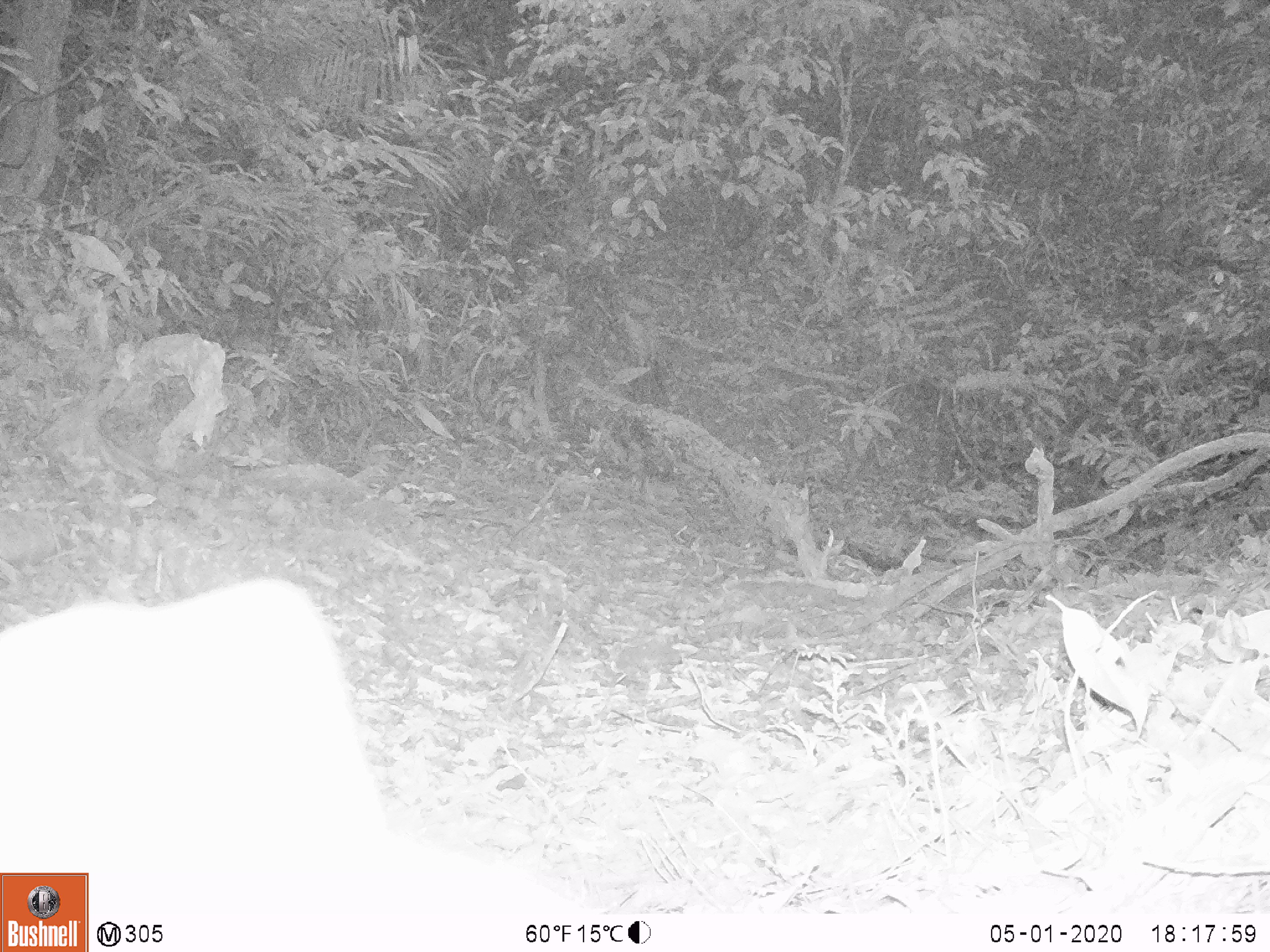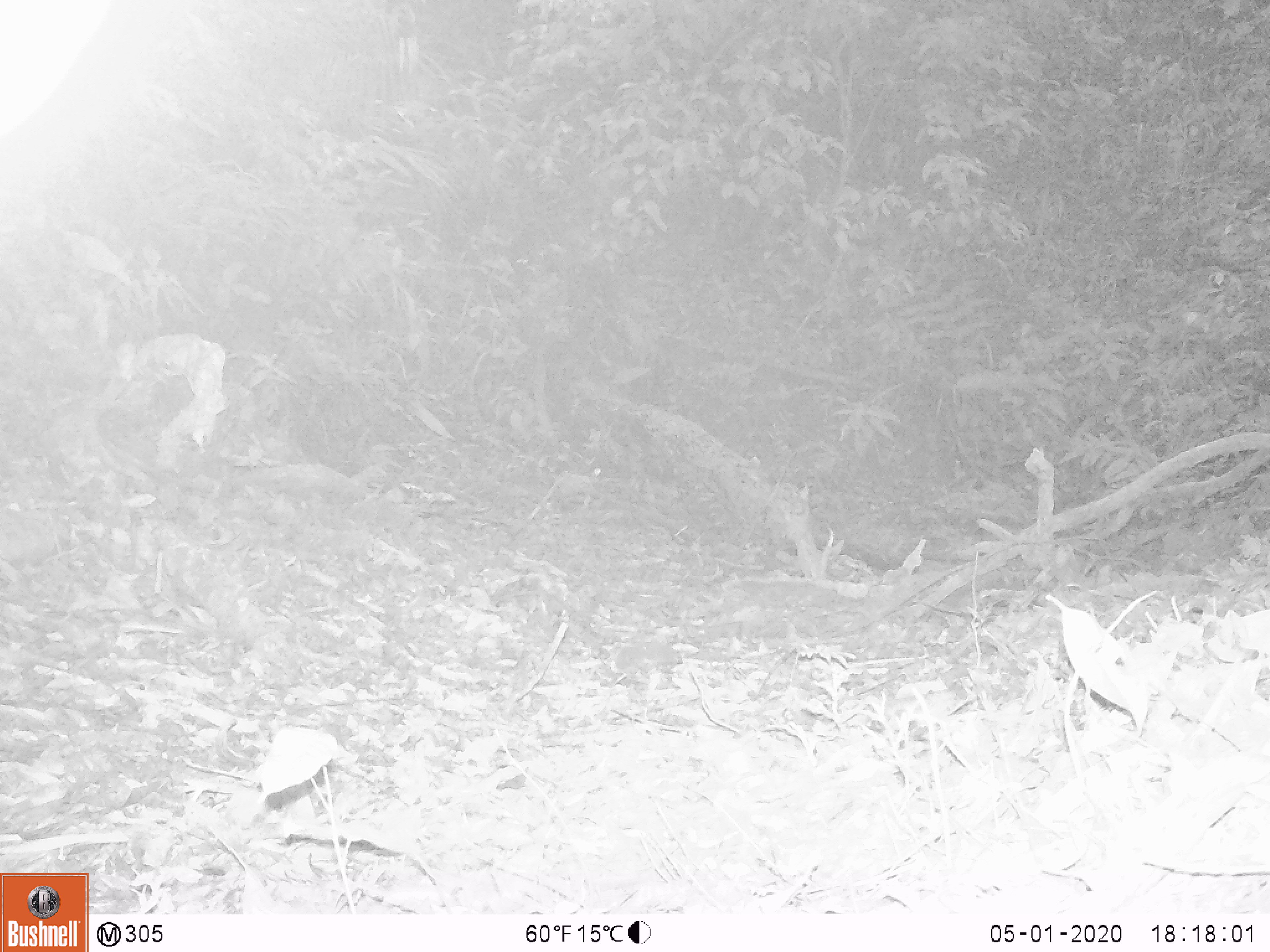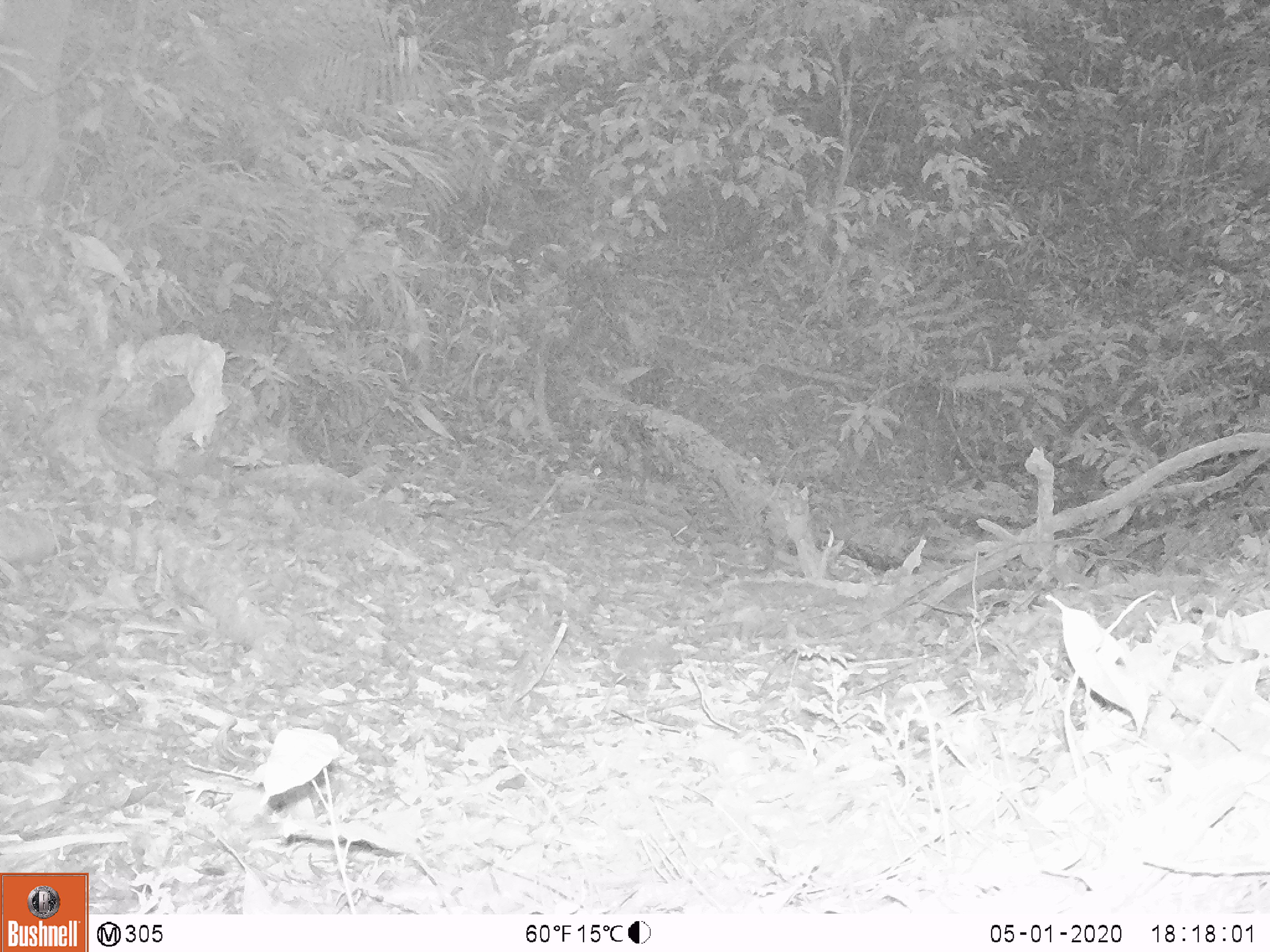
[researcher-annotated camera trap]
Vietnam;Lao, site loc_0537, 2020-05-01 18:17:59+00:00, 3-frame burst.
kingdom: Animalia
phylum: Chordata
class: Mammalia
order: Artiodactyla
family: Cervidae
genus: Muntiacus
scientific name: Muntiacus vuquangensis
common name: large-antlered muntjac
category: large antlered muntjac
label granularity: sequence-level